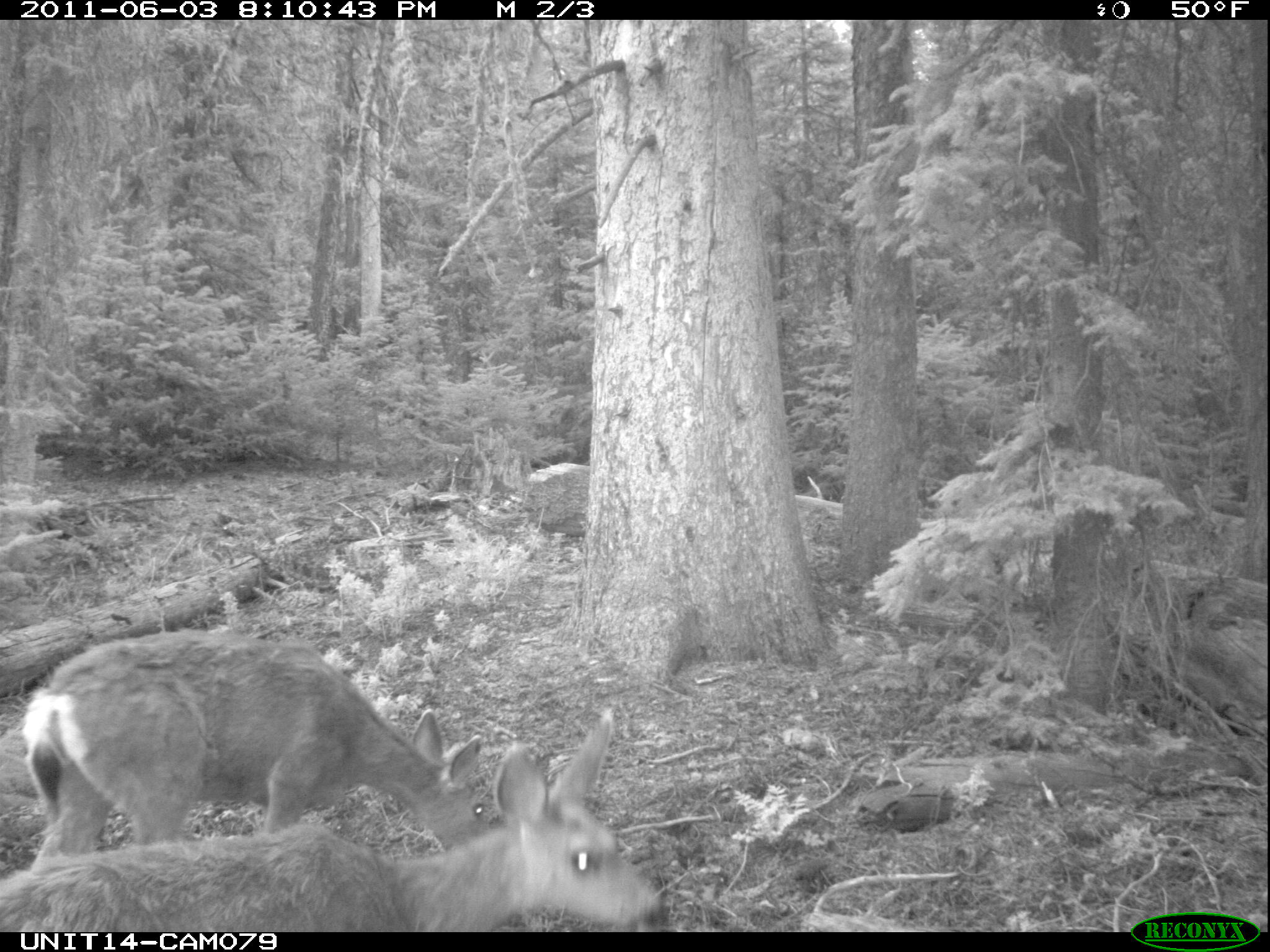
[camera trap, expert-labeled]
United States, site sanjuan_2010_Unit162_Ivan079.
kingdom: Animalia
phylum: Chordata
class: Mammalia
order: Artiodactyla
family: Cervidae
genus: Odocoileus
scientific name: Odocoileus hemionus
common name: mule deer